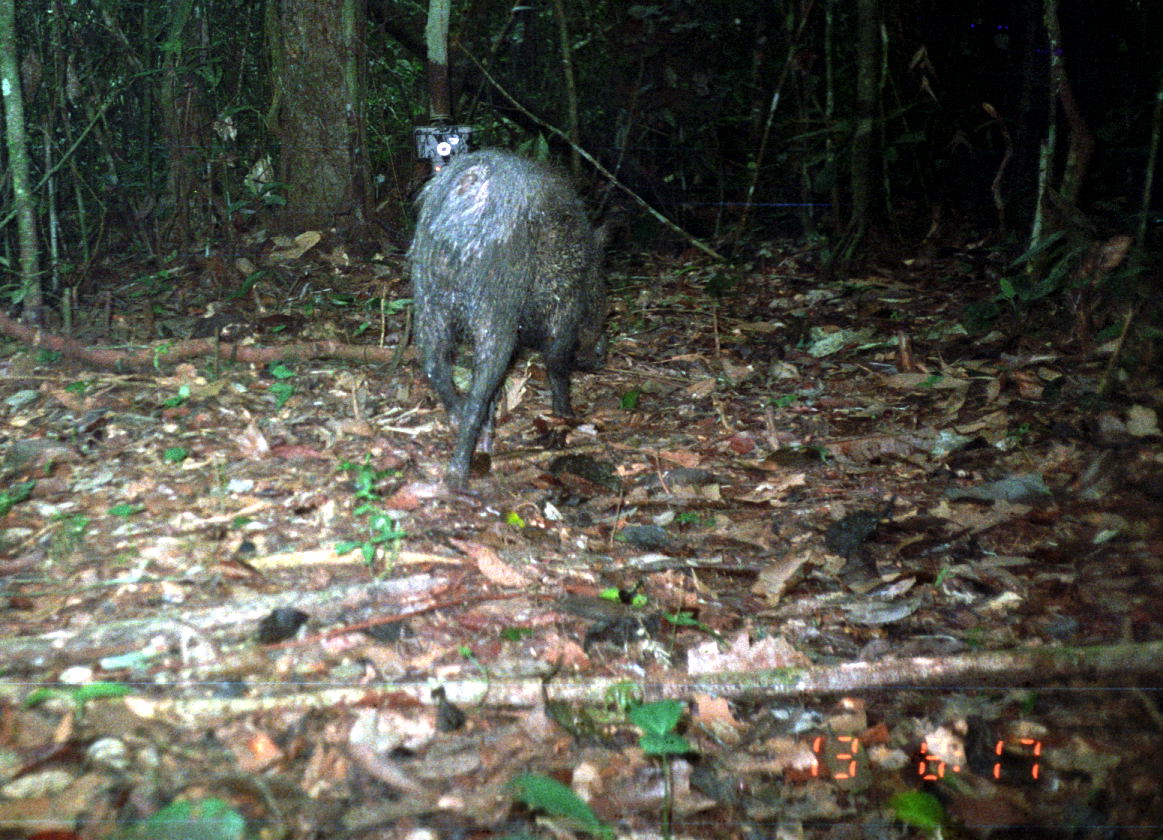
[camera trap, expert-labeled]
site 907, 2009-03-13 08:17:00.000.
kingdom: Animalia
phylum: Chordata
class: Mammalia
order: Artiodactyla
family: Tayassuidae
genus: Tayassu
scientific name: Tayassu pecari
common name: white-lipped peccary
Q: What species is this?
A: Tayassu pecari (white-lipped peccary).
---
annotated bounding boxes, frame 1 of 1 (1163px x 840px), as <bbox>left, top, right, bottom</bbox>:
tayassu pecari: <bbox>405, 145, 613, 492</bbox>